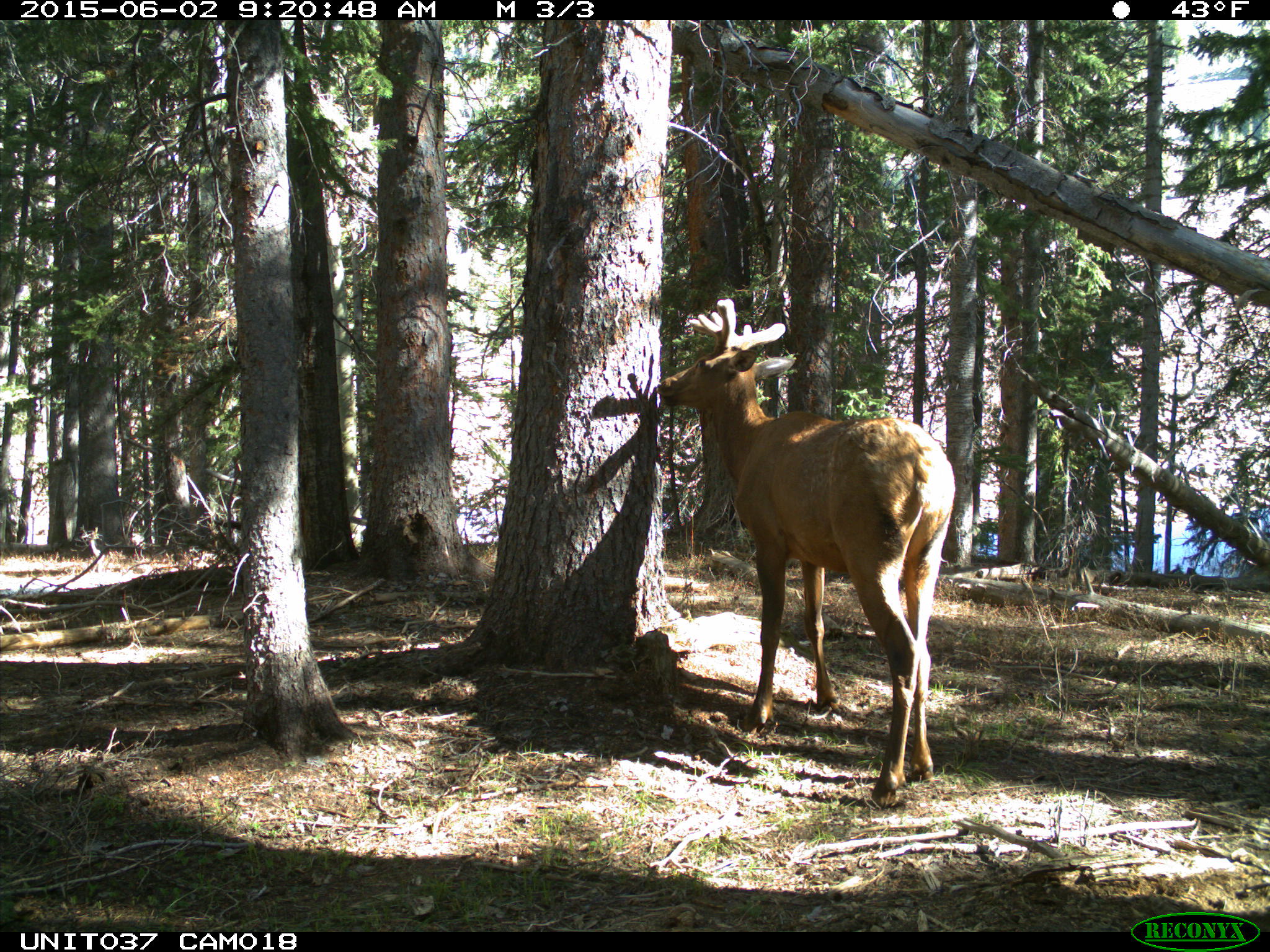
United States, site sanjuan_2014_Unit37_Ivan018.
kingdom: Animalia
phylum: Chordata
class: Mammalia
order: Artiodactyla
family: Cervidae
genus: Cervus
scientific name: Cervus elaphus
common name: red deer